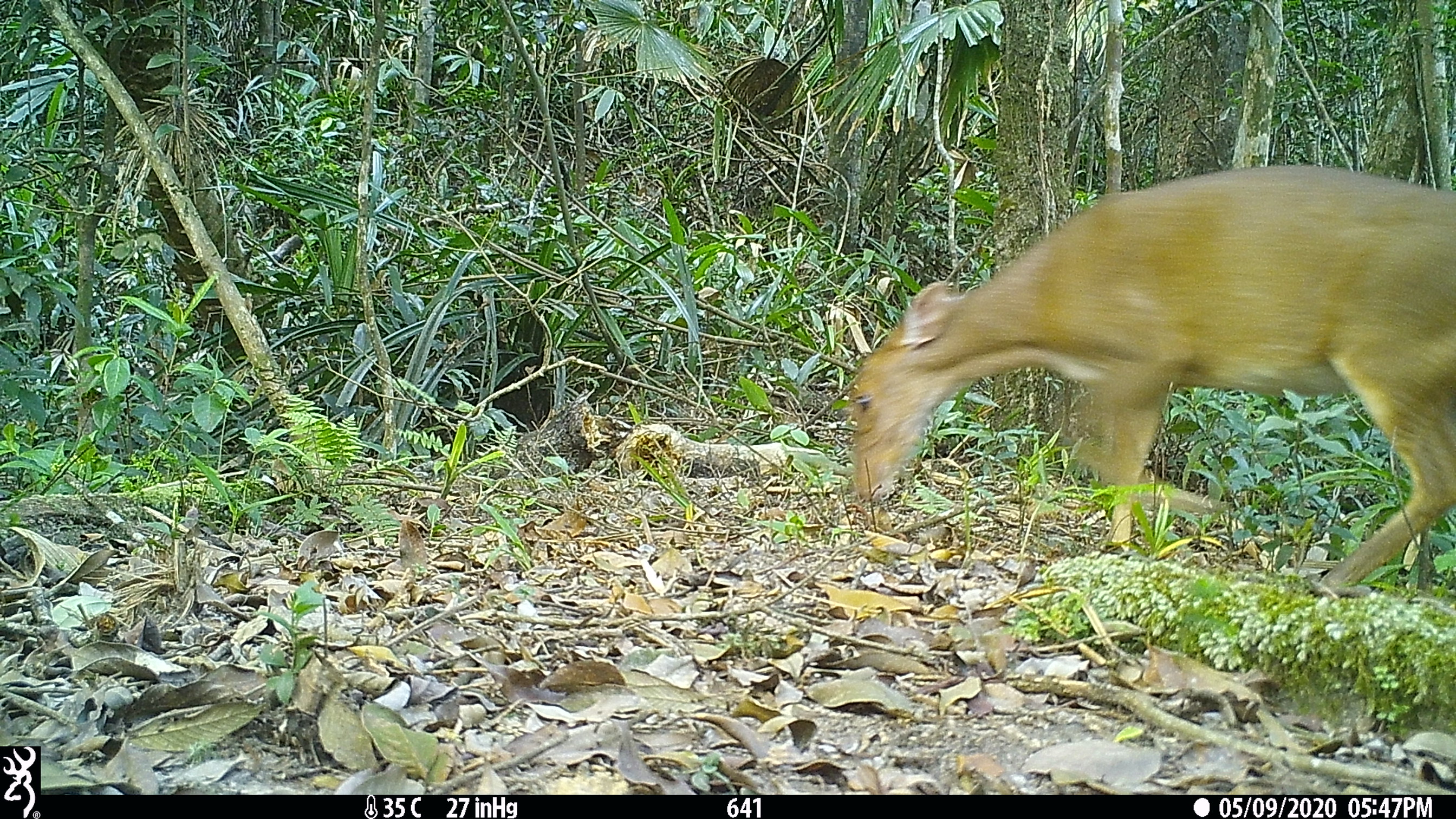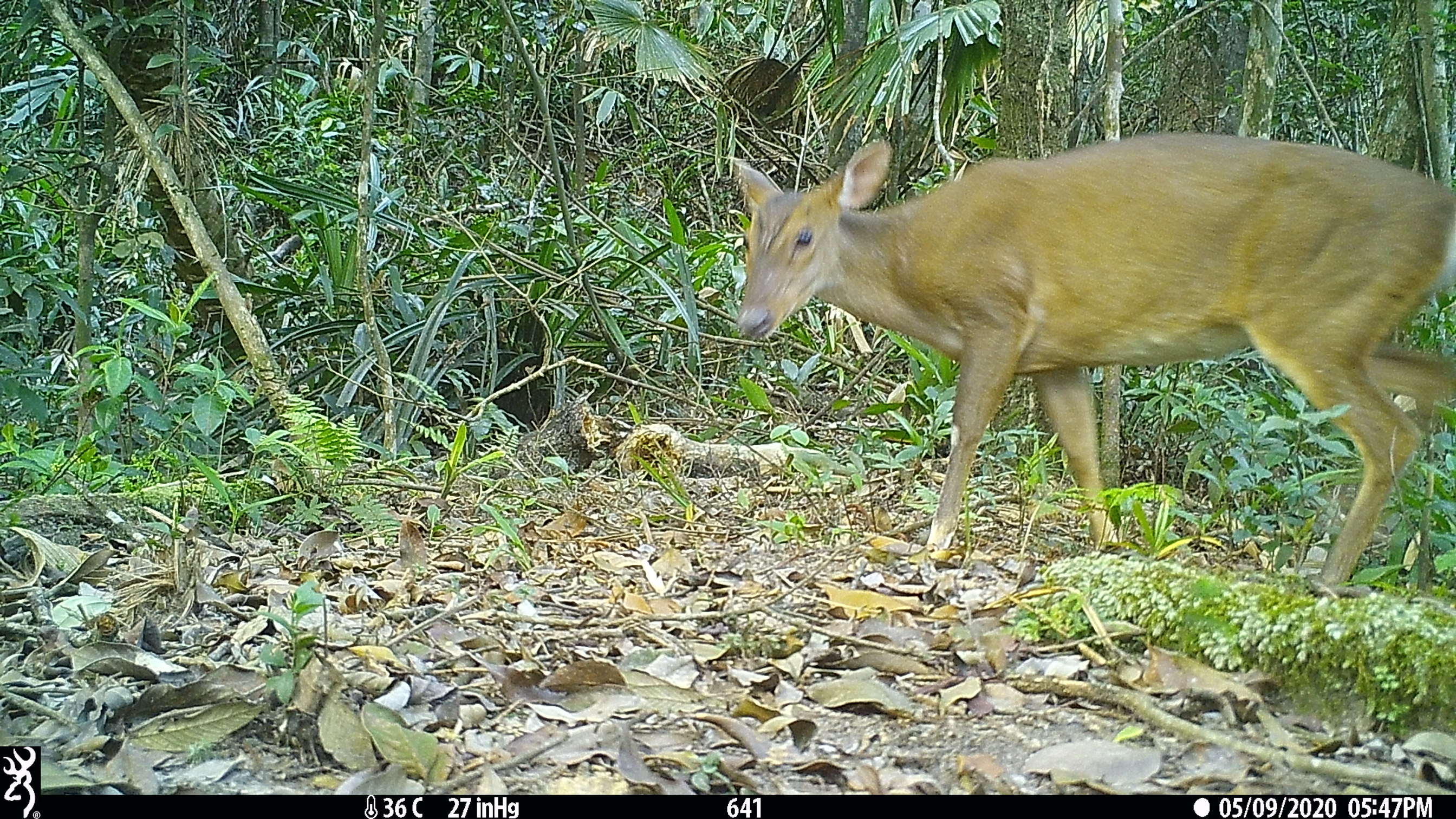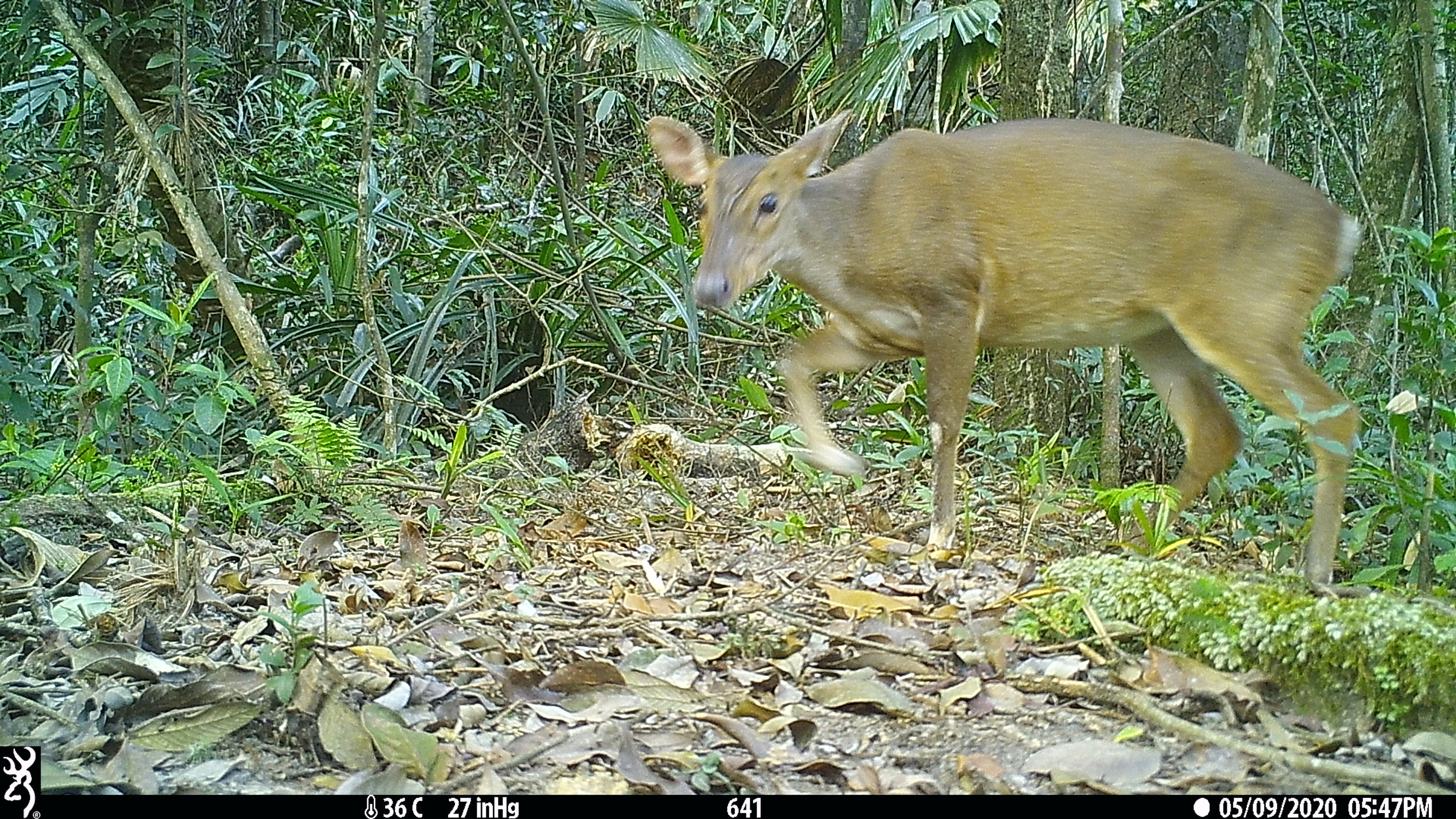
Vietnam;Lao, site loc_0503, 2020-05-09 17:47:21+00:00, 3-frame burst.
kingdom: Animalia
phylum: Chordata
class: Mammalia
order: Artiodactyla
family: Cervidae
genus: Muntiacus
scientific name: Muntiacus vuquangensis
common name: large-antlered muntjac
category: large antlered muntjac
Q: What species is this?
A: Large antlered muntjac (large-antlered muntjac) (Muntiacus vuquangensis).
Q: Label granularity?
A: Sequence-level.